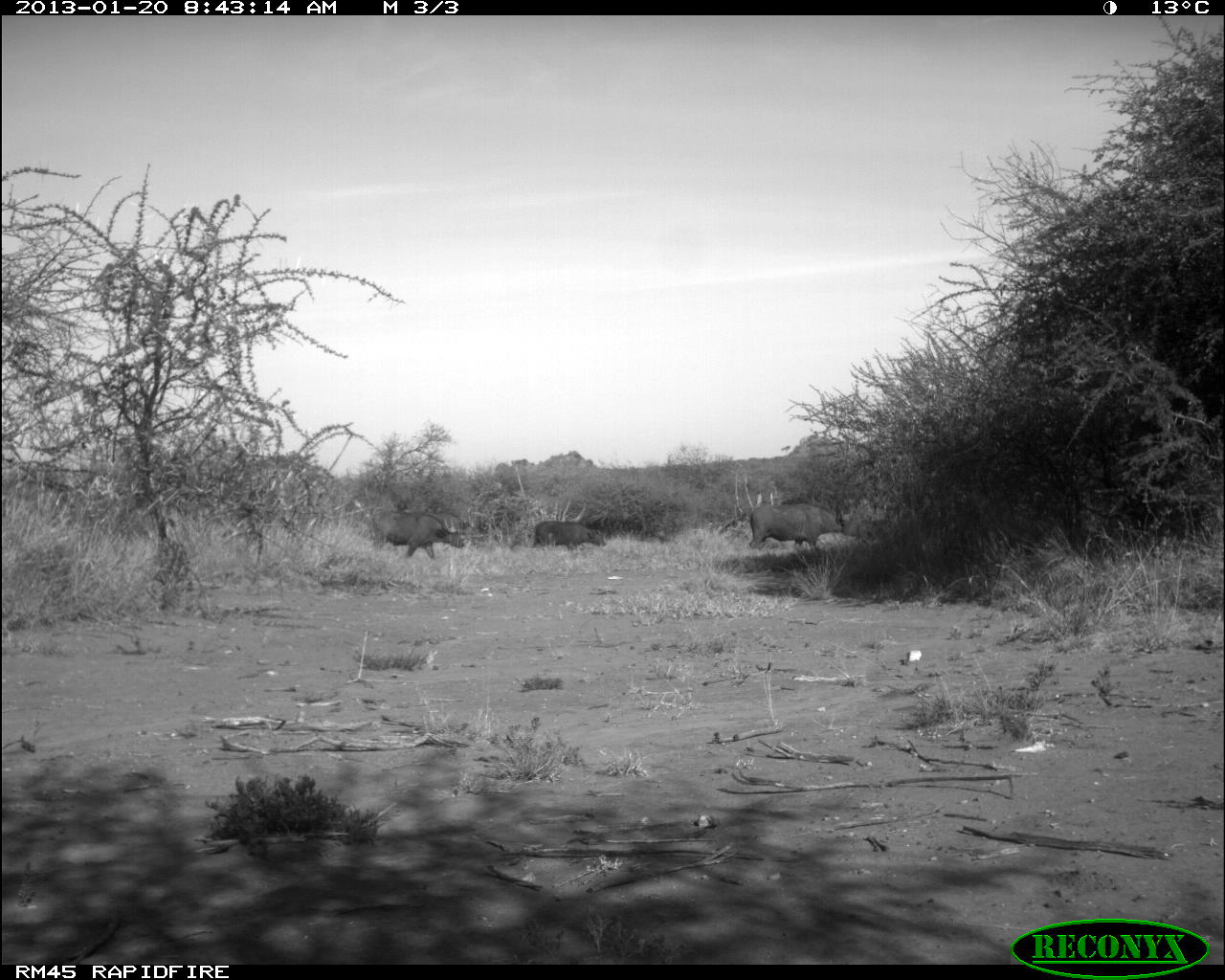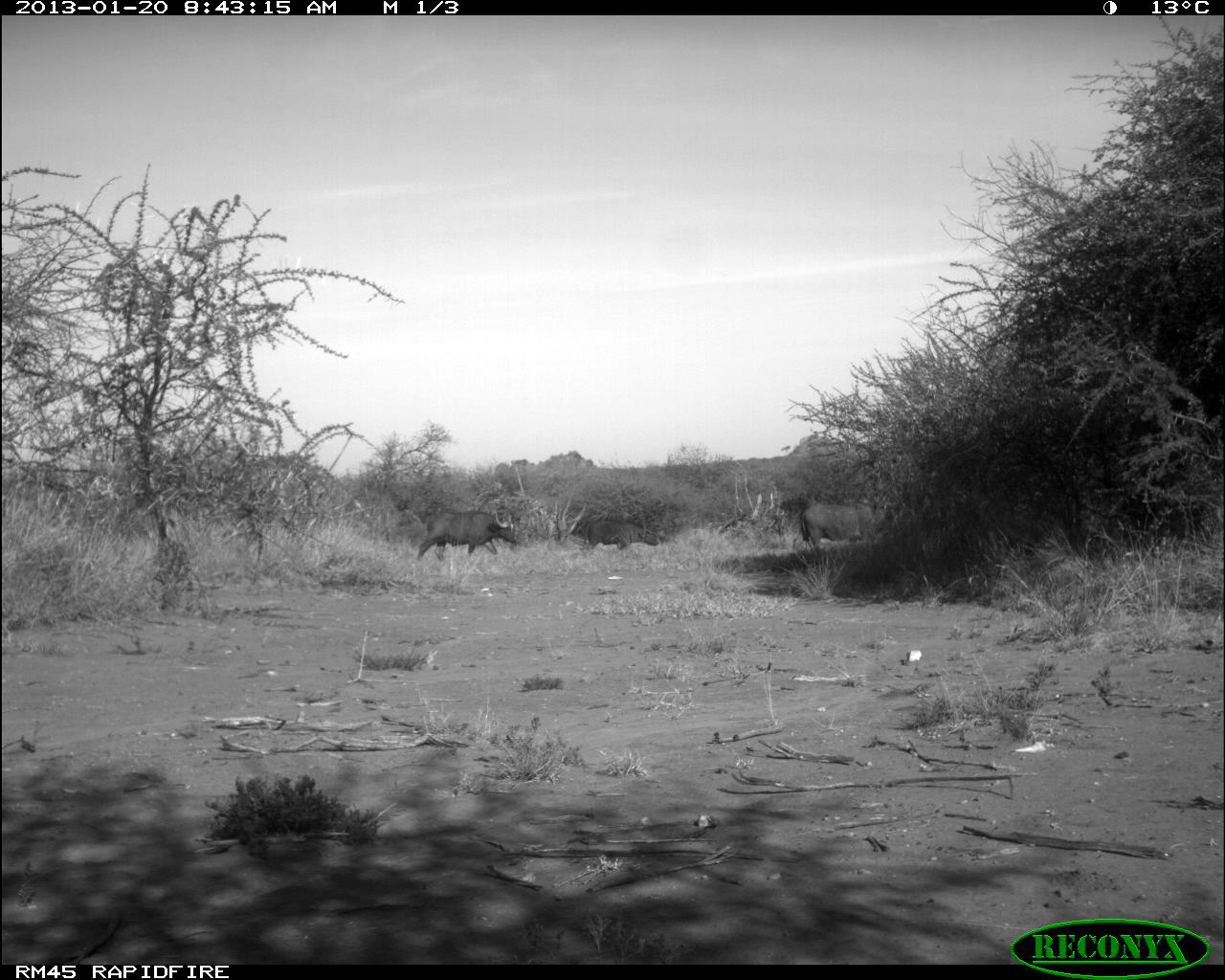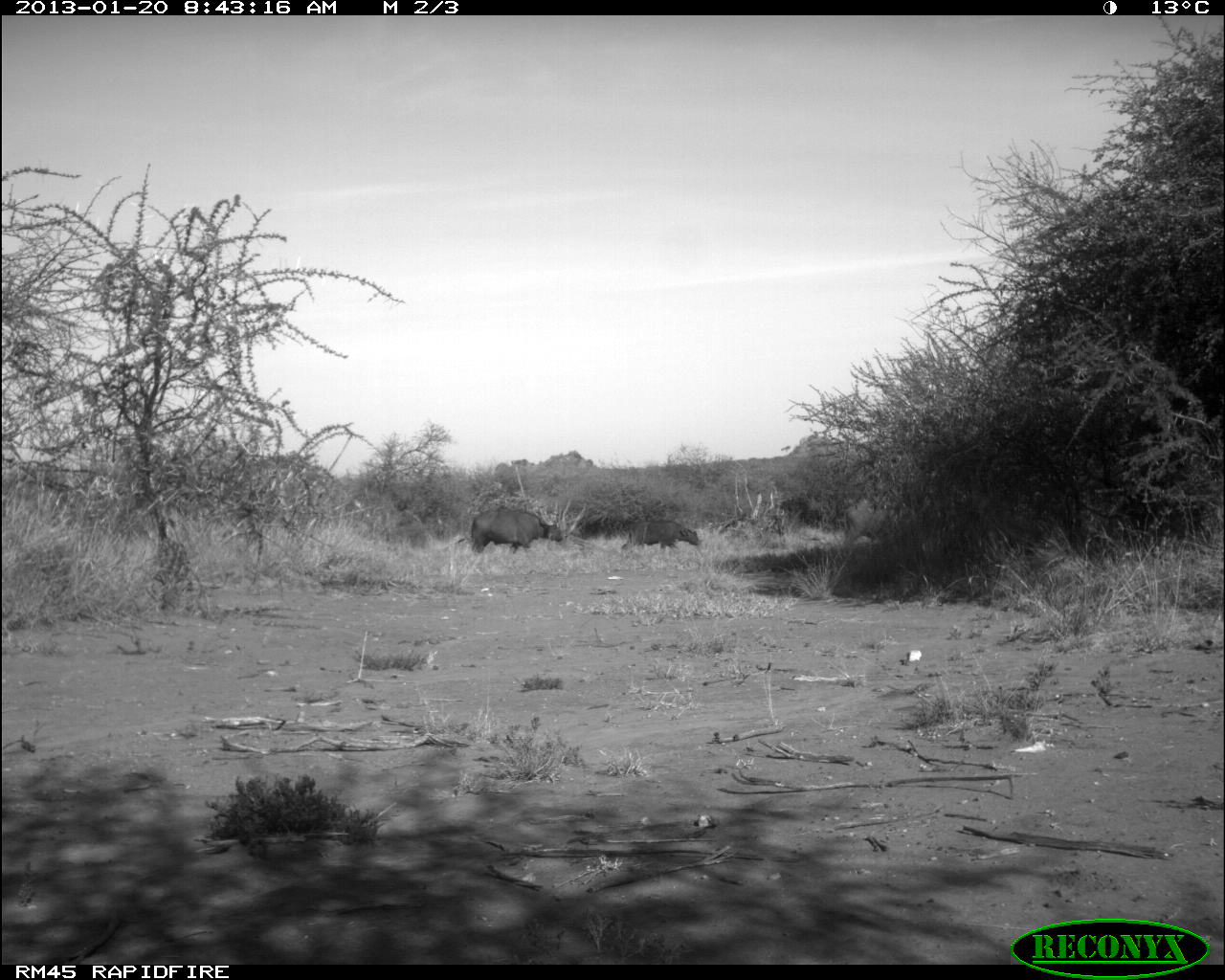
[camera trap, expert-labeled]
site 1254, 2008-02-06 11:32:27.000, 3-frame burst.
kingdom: Animalia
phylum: Chordata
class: Mammalia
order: Artiodactyla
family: Bovidae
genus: Tragelaphus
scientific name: Tragelaphus oryx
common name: eland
Tragelaphus oryx (eland), count 1.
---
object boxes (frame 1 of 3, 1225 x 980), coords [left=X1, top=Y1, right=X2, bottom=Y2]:
tragelaphus oryx: [left=734, top=488, right=855, bottom=555]; [left=369, top=509, right=465, bottom=564]; [left=421, top=502, right=490, bottom=543]; [left=532, top=520, right=607, bottom=554]